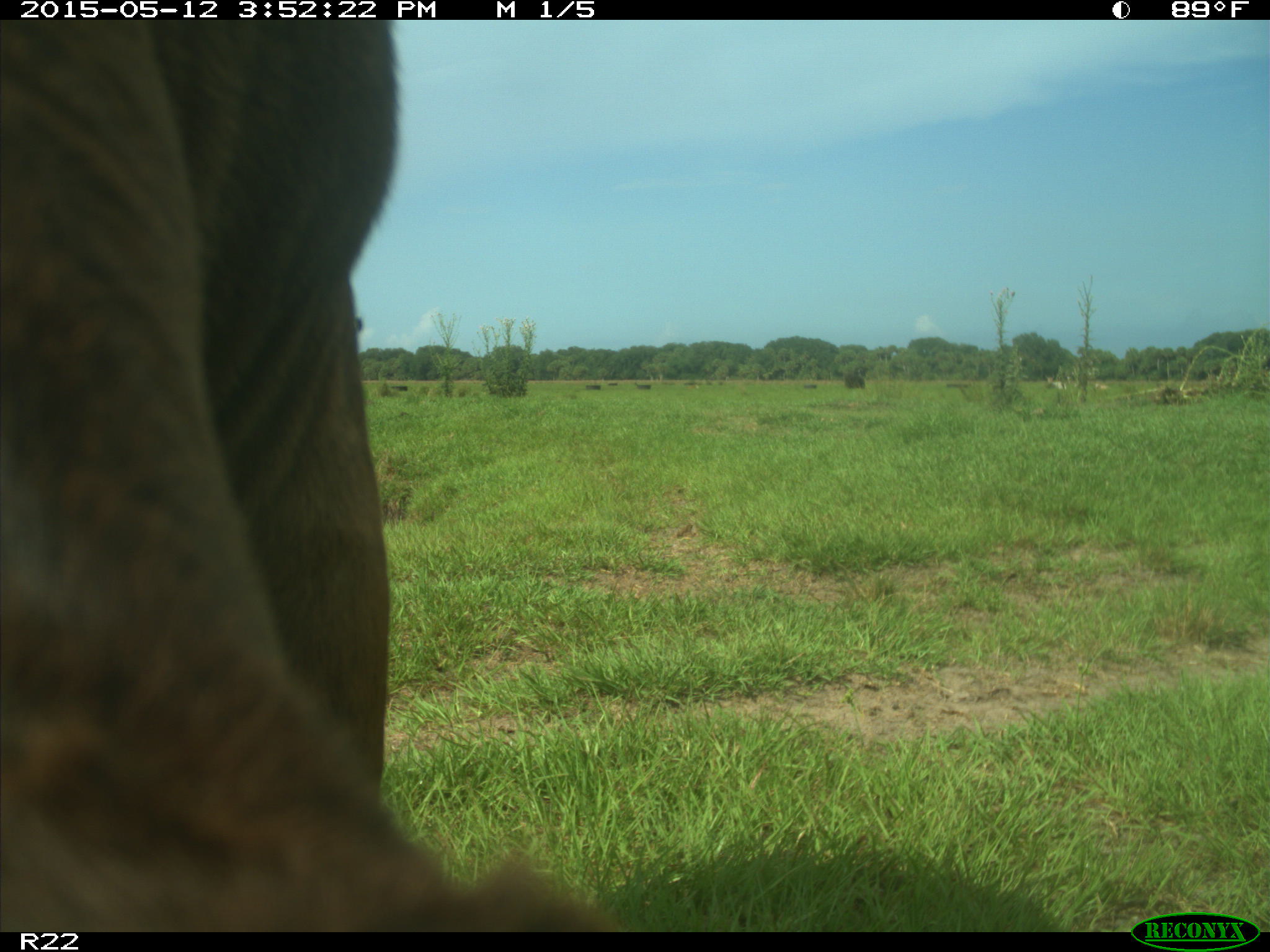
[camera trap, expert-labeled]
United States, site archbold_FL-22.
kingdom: Animalia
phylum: Chordata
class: Mammalia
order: Artiodactyla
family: Bovidae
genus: Bos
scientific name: Bos taurus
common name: domestic cow